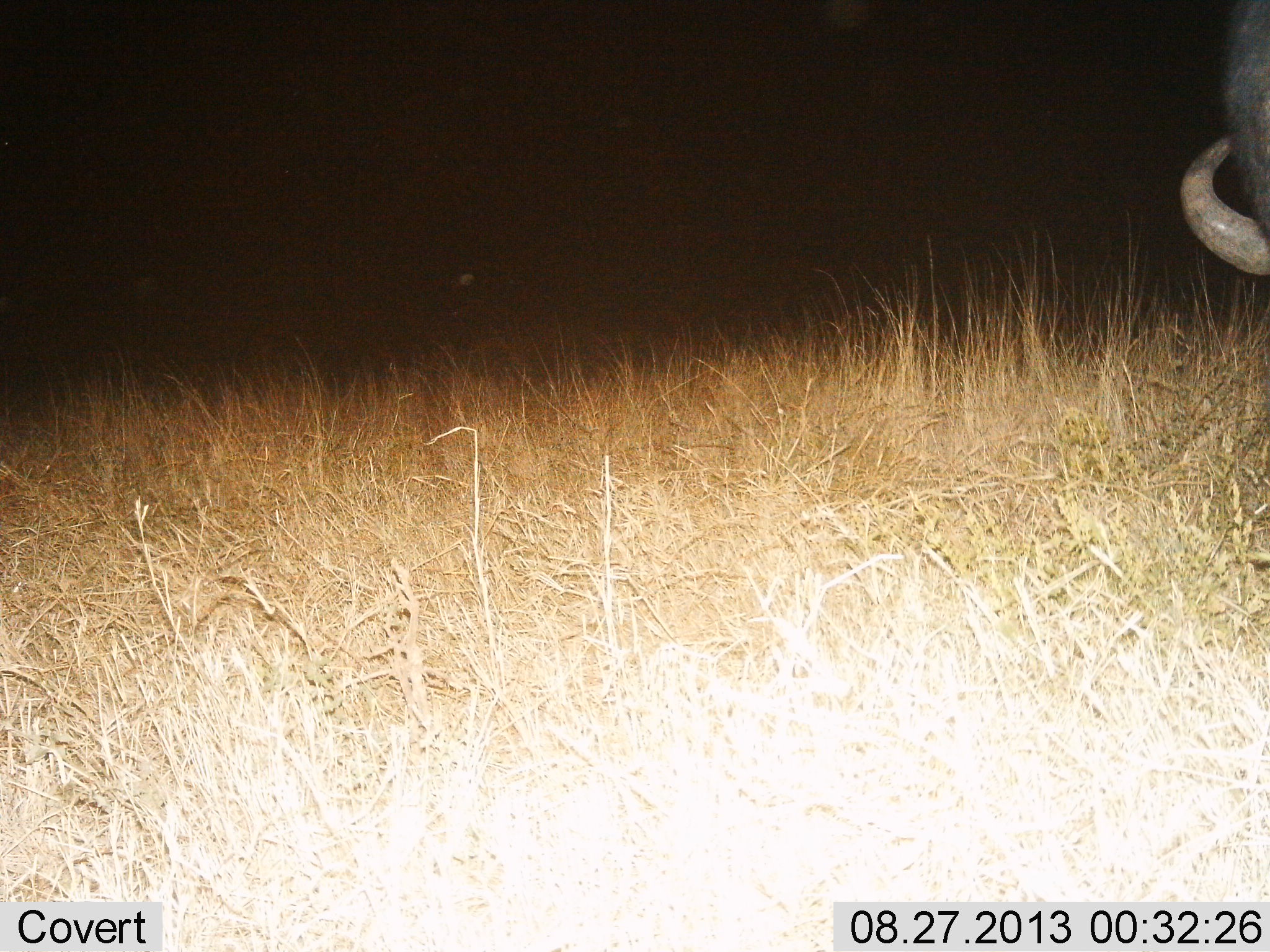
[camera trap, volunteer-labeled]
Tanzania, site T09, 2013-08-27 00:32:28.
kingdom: Animalia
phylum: Chordata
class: Mammalia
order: Artiodactyla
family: Bovidae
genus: Syncerus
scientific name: Syncerus caffer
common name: cape buffalo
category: buffalo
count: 1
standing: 71%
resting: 0%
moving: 24%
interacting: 0%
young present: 0%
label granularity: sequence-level